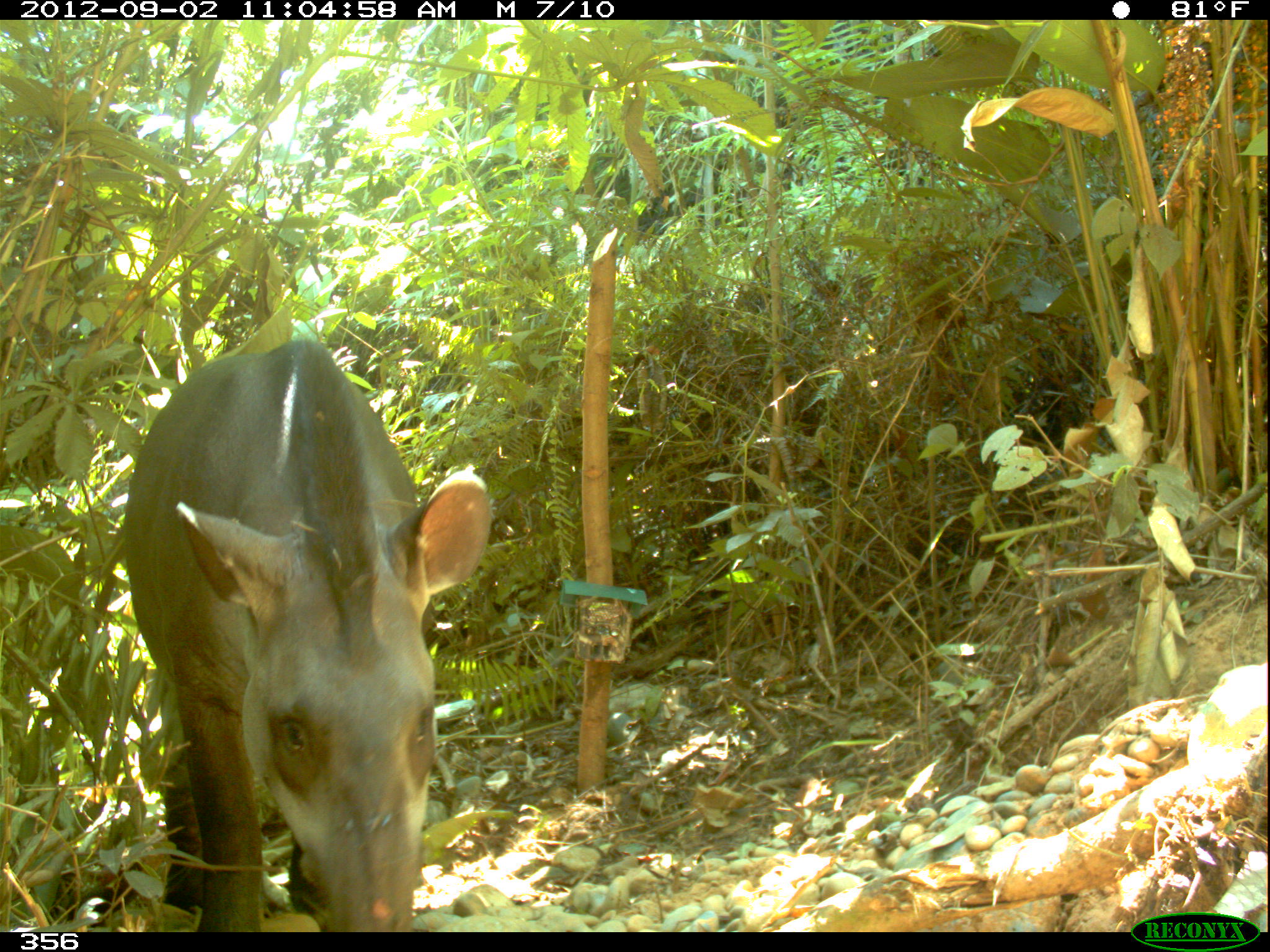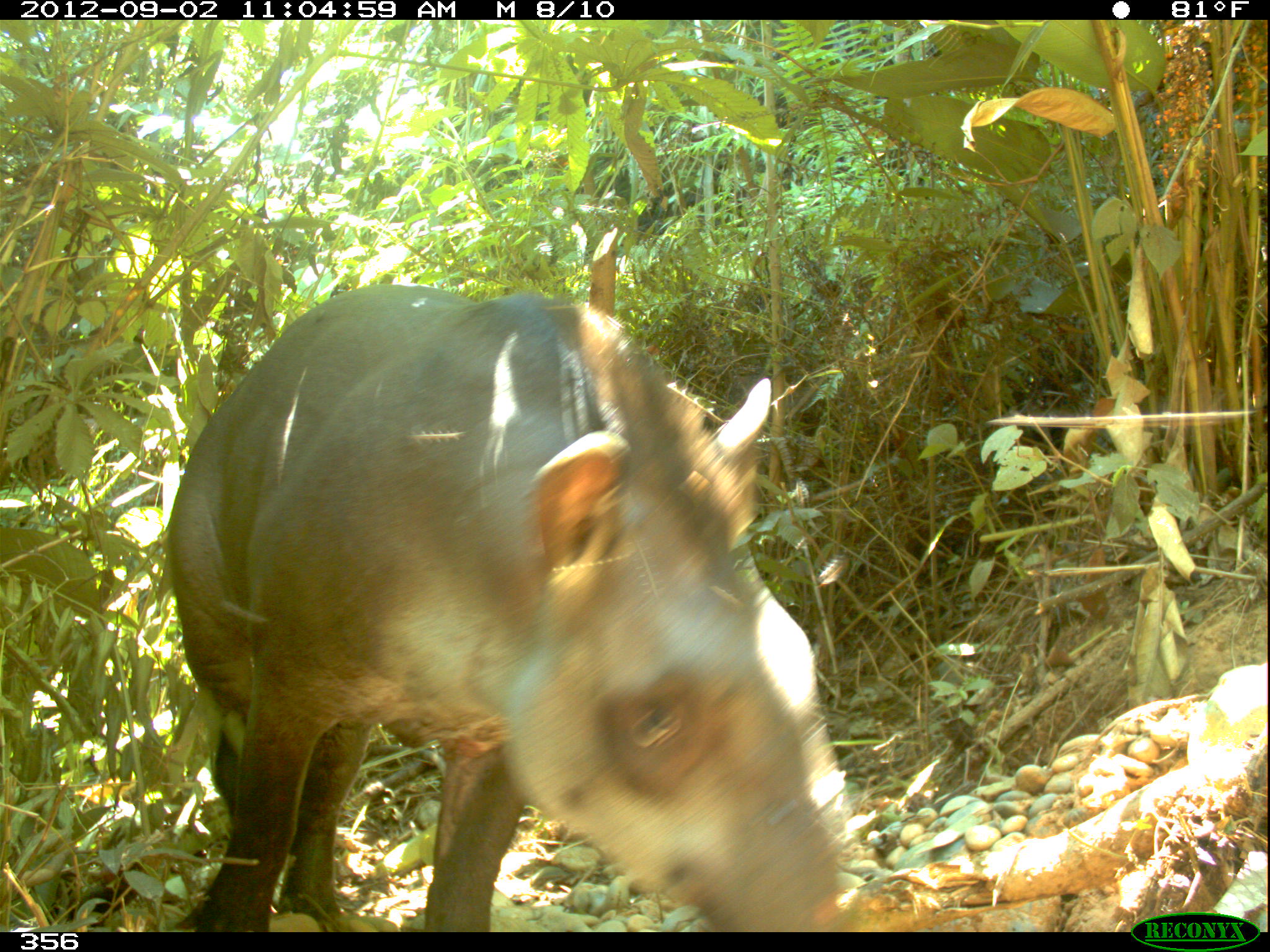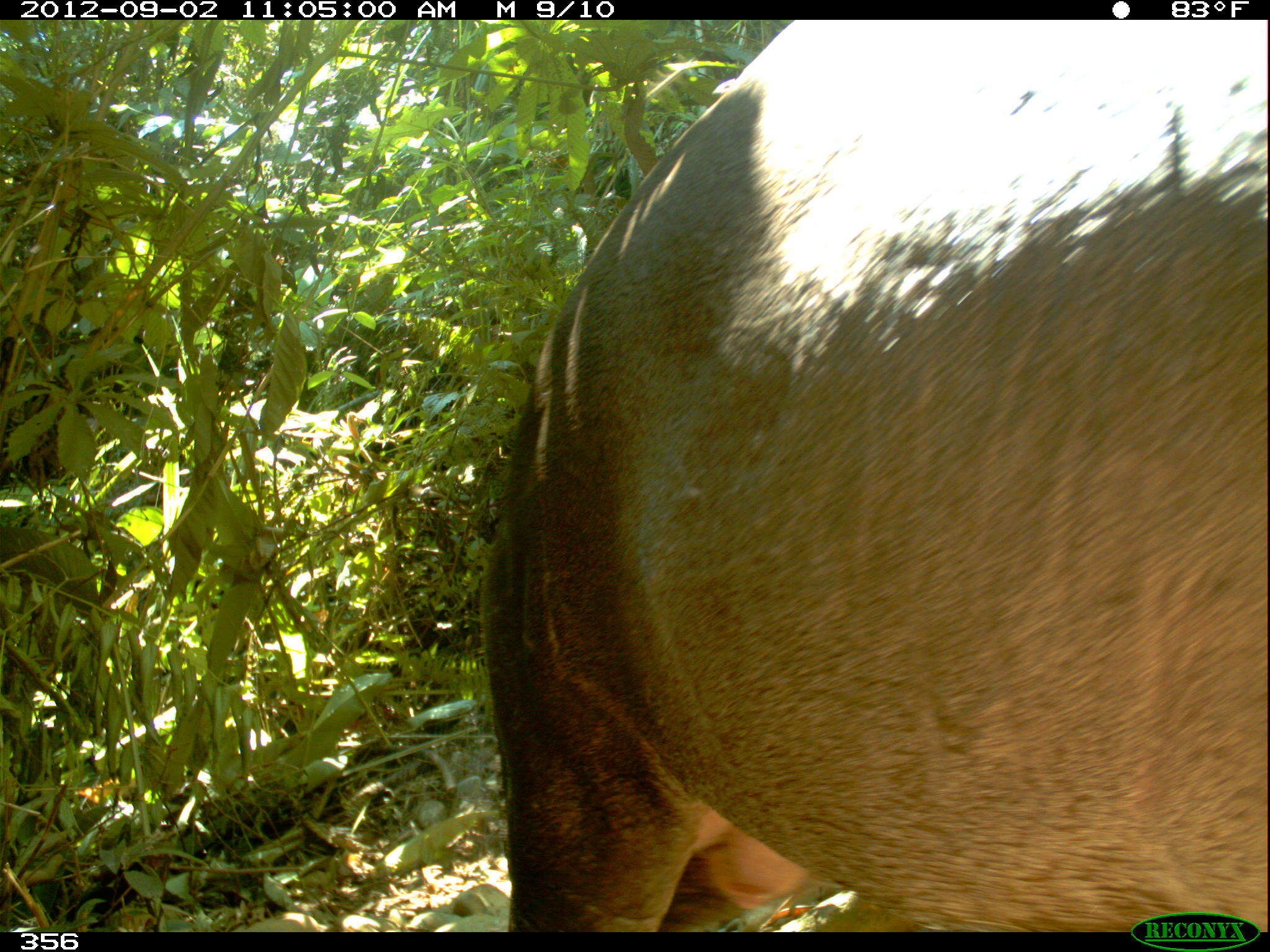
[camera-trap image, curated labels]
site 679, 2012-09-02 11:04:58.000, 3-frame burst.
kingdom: Animalia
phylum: Chordata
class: Mammalia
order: Perissodactyla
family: Tapiridae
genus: Tapirus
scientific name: Tapirus terrestris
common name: south american tapir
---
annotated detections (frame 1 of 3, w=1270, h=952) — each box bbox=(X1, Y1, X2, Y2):
tapirus terrestris: bbox=(123, 337, 491, 932)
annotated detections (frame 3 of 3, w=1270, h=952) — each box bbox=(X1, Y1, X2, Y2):
tapirus terrestris: bbox=(479, 17, 1268, 932)